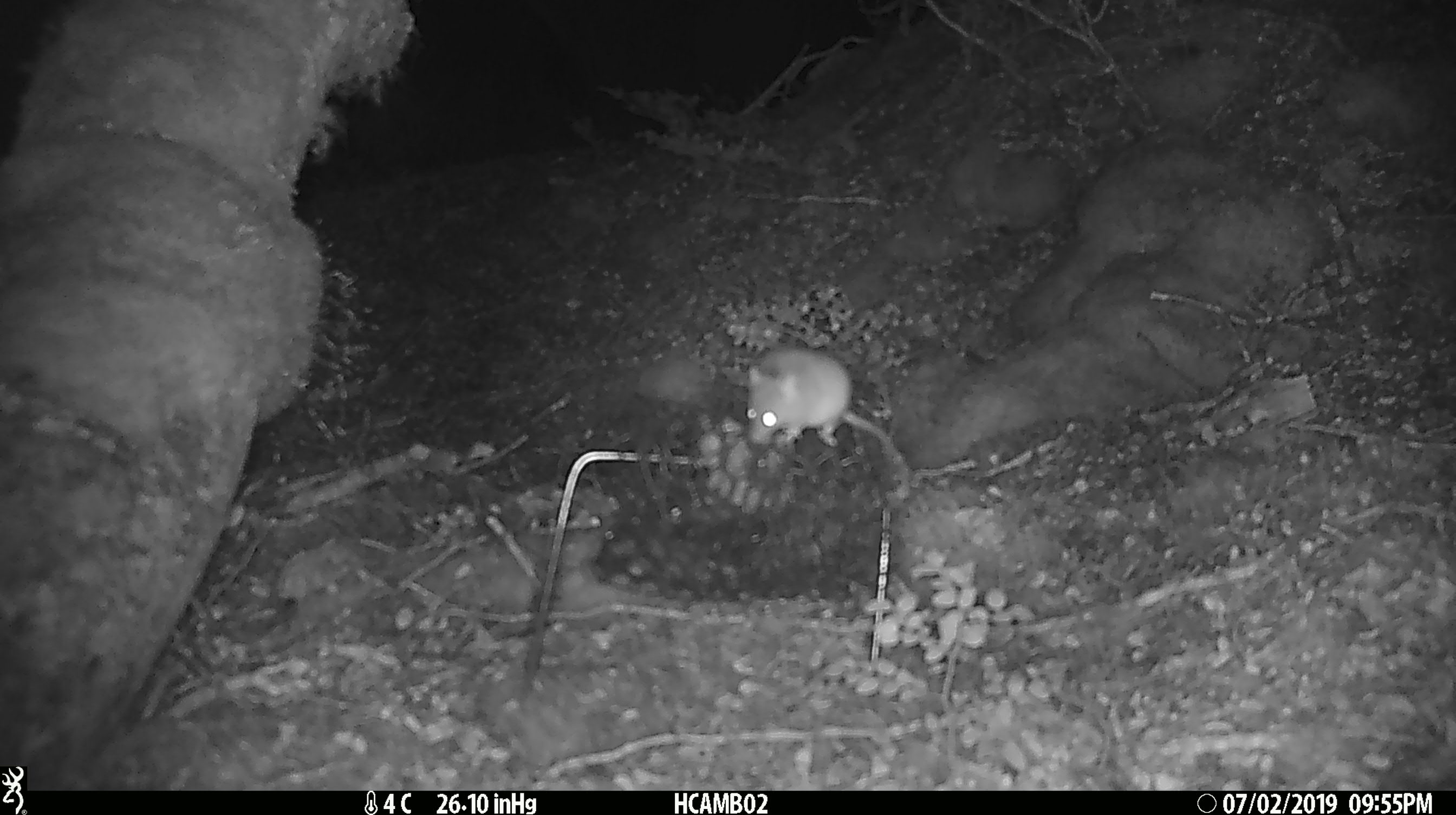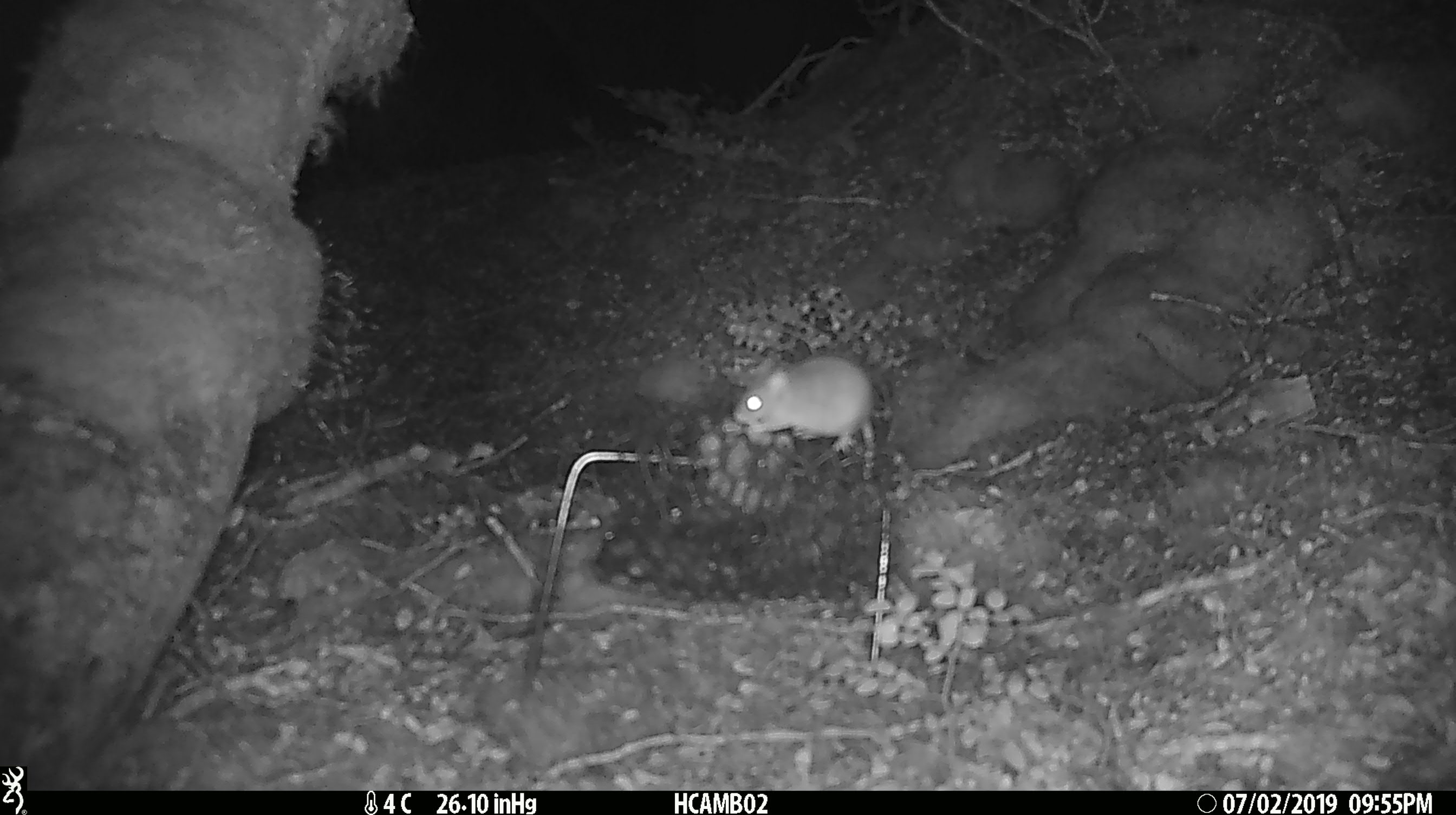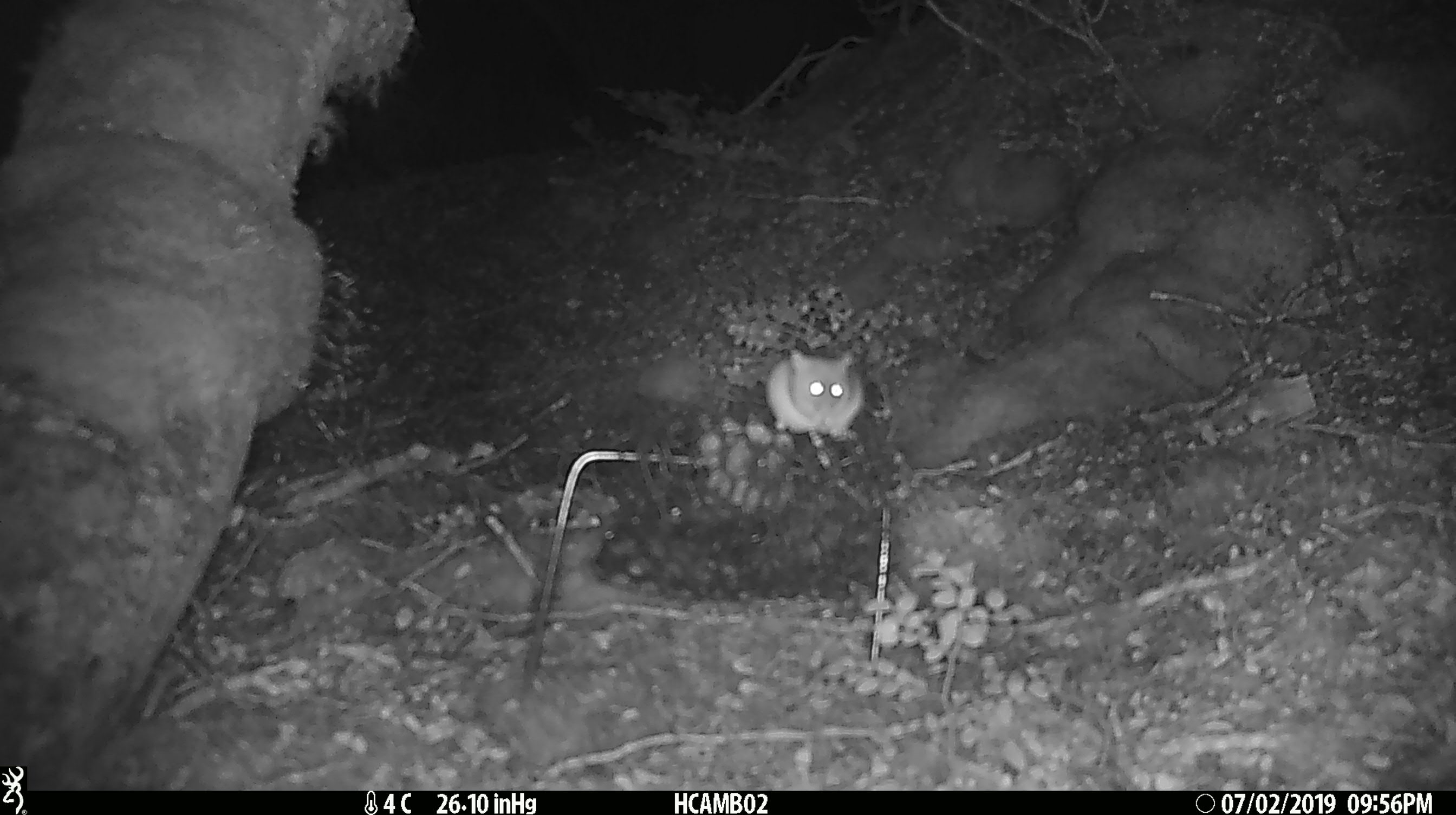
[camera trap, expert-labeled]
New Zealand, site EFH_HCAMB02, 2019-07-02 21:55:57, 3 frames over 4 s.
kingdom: Animalia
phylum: Chordata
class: Mammalia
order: Rodentia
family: Muridae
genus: Mus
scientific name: Mus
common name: mouse